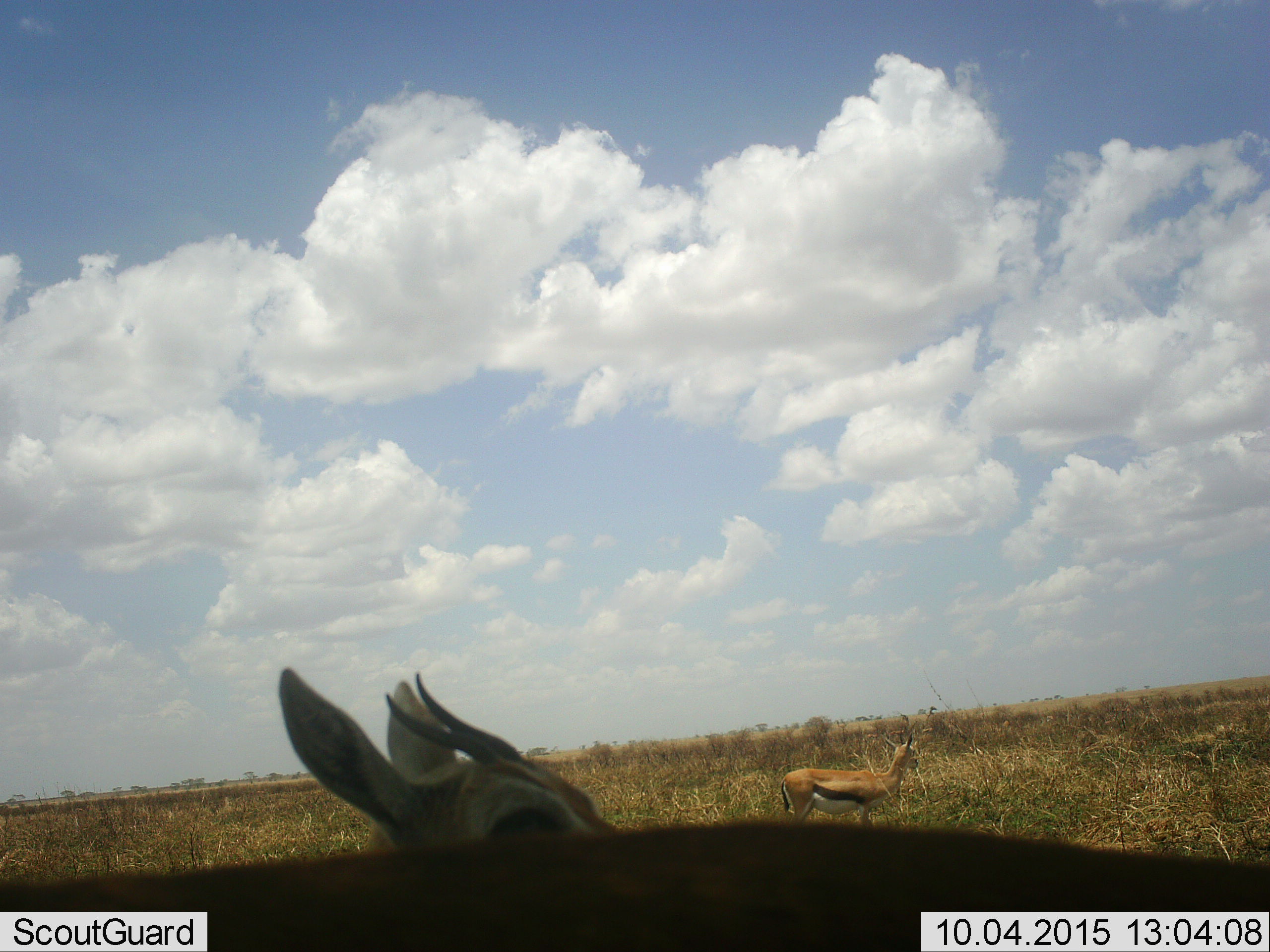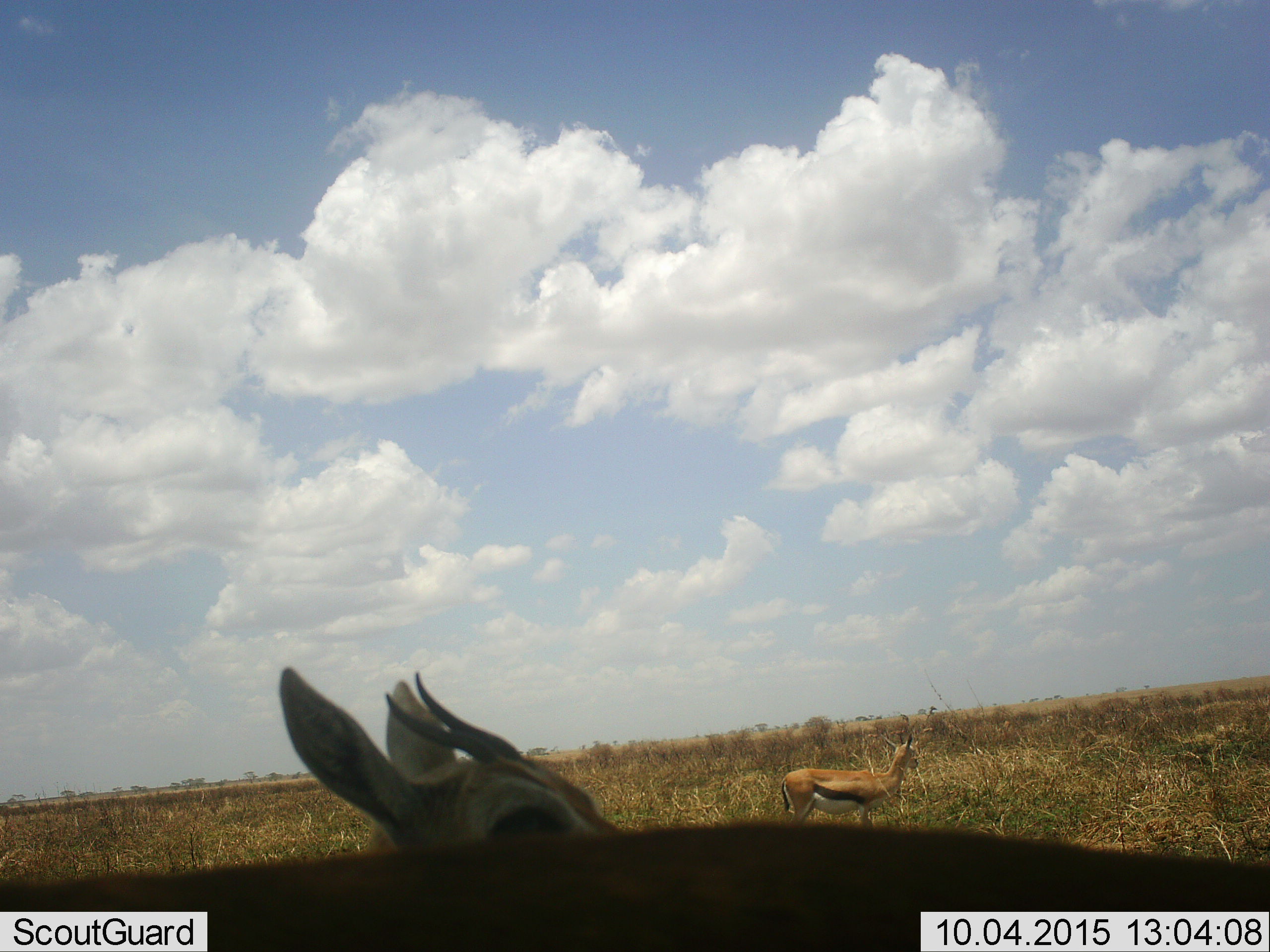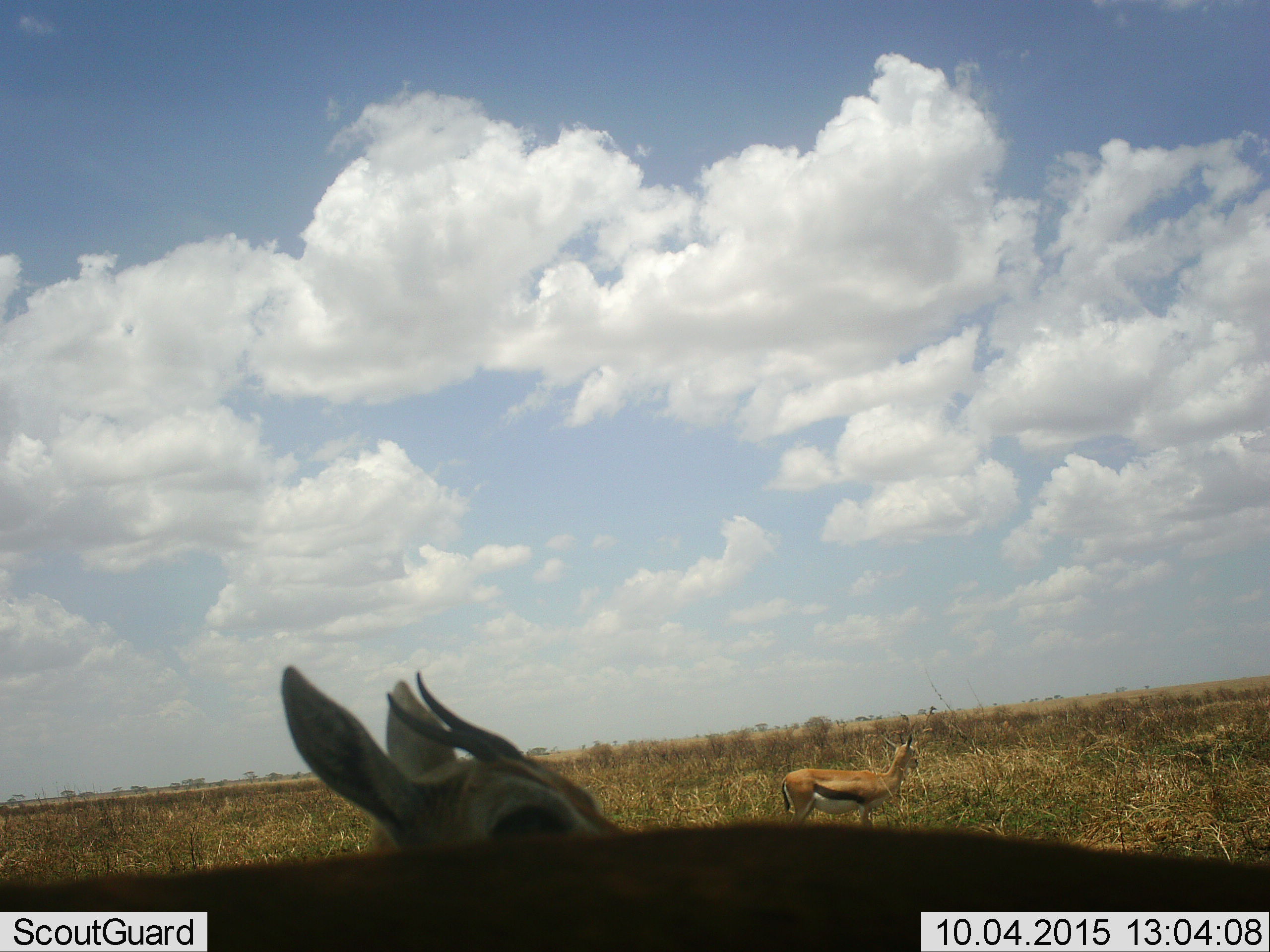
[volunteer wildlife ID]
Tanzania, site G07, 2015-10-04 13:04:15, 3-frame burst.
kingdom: Animalia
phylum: Chordata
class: Mammalia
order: Artiodactyla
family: Bovidae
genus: Eudorcas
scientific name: Eudorcas thomsonii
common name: thomson's gazelle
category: gazellethomsons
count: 3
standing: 100%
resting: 0%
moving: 0%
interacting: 0%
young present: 0%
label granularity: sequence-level